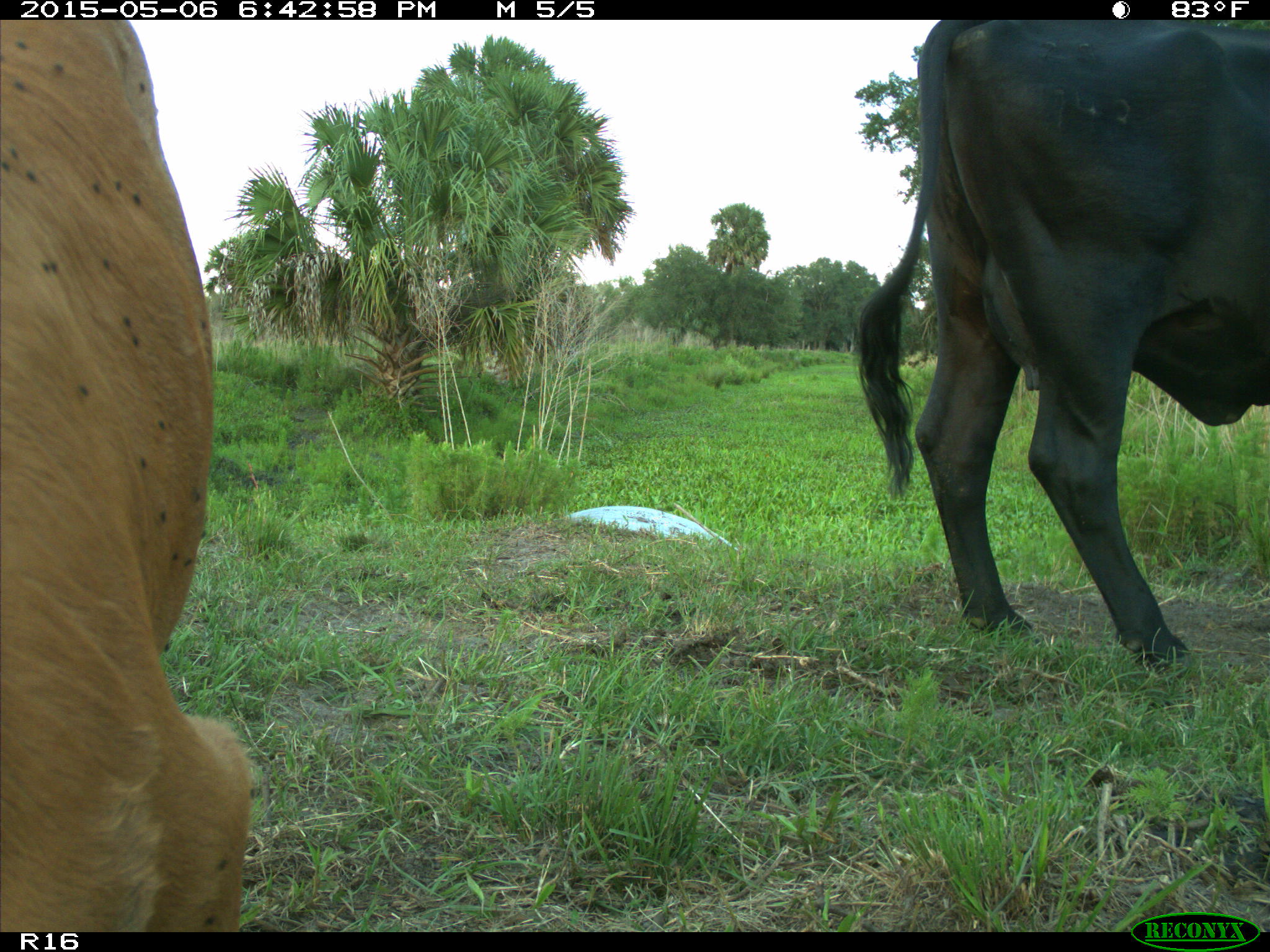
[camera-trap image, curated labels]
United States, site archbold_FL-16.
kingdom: Animalia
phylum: Chordata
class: Mammalia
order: Artiodactyla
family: Bovidae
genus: Bos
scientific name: Bos taurus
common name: domestic cow